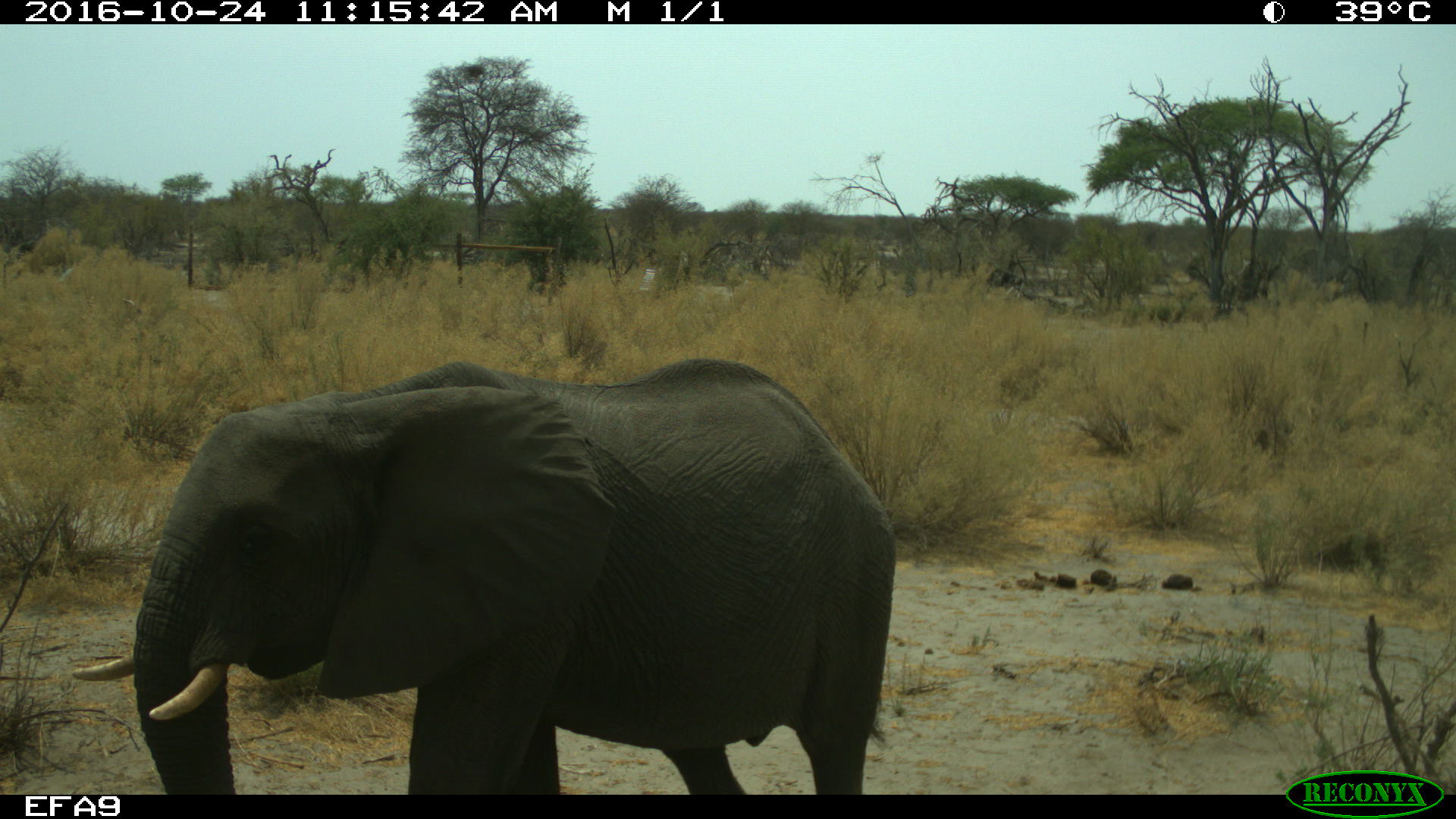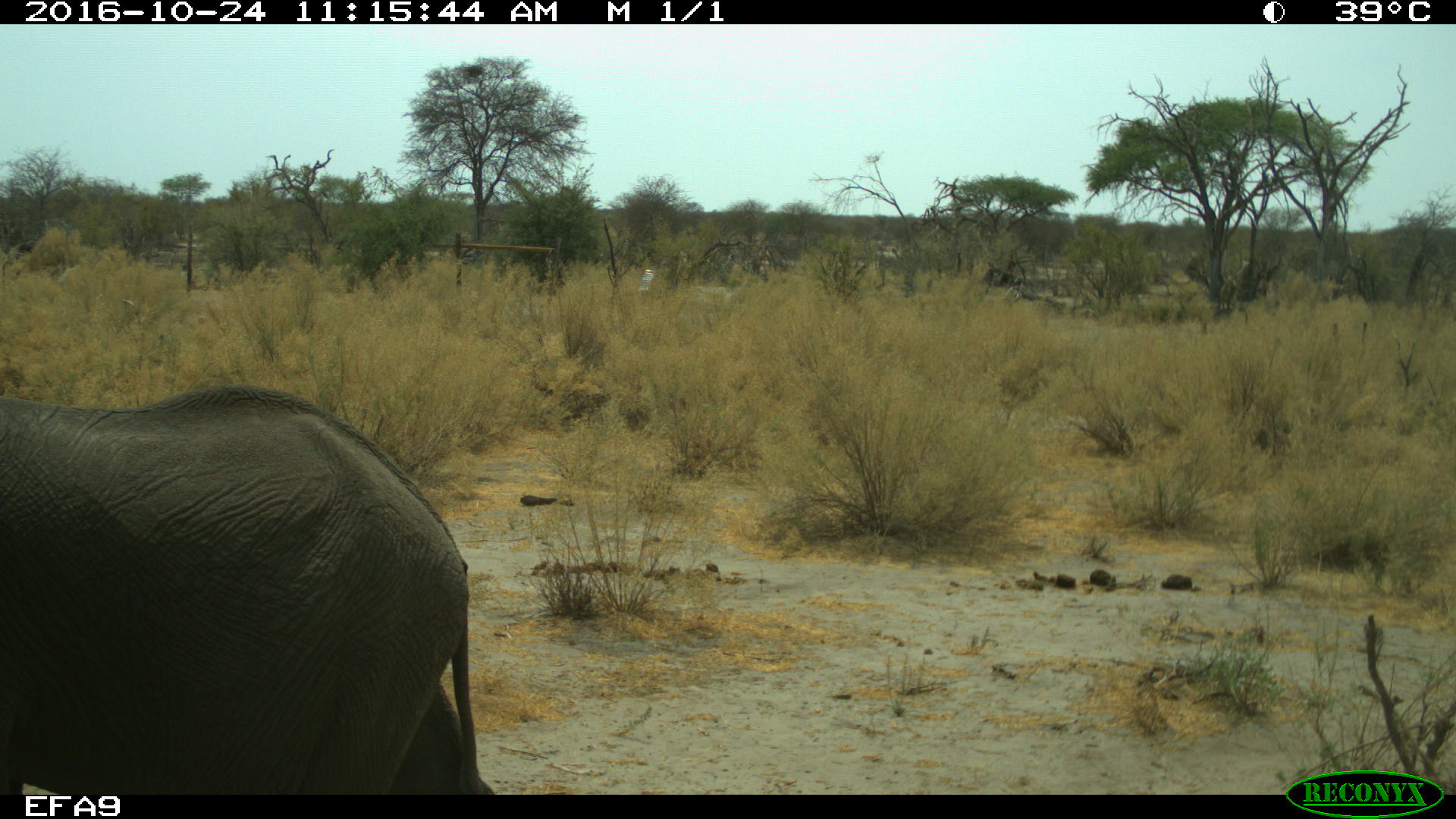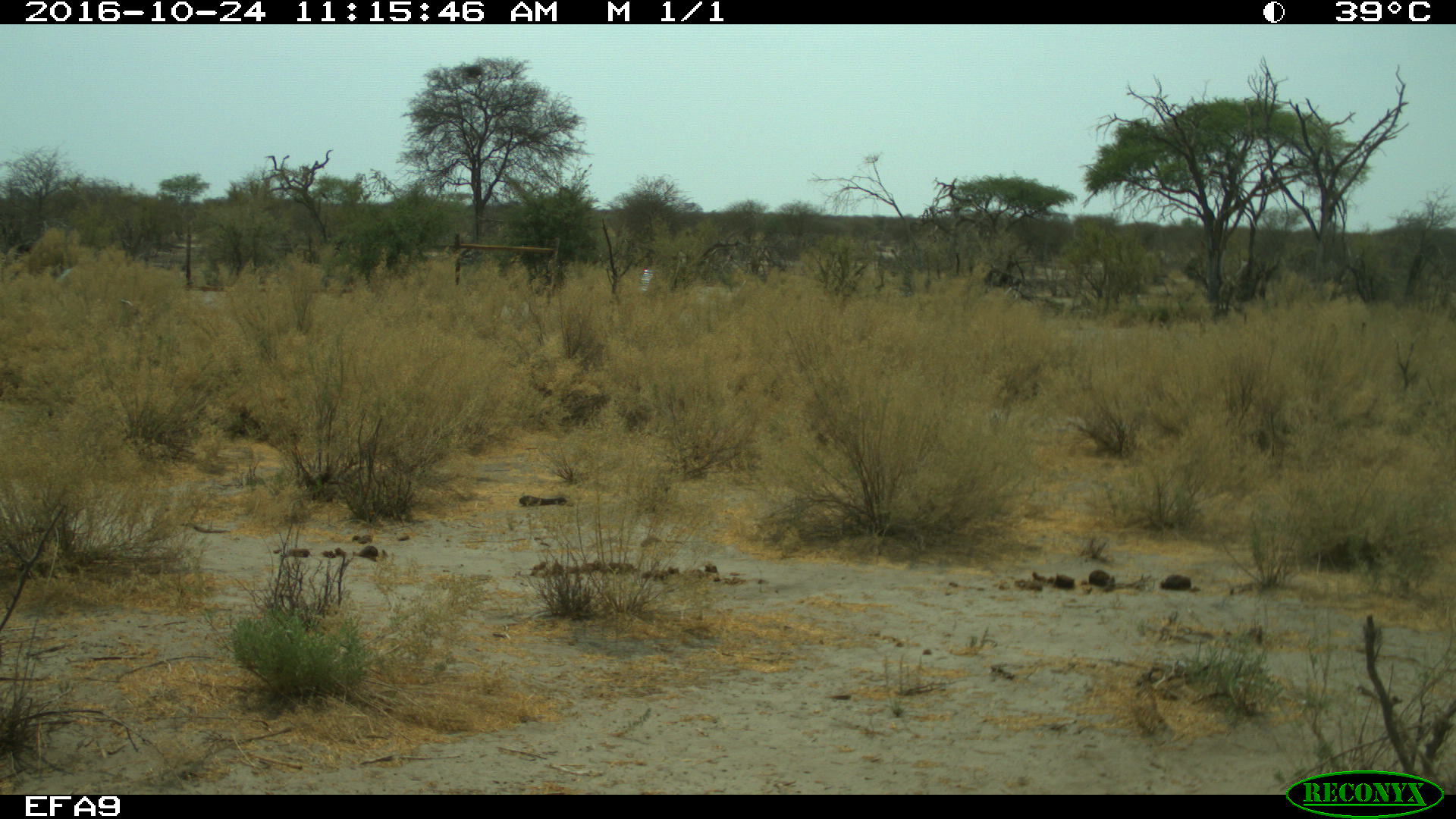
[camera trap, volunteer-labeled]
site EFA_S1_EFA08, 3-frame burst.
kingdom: Animalia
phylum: Chordata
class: Mammalia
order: Proboscidea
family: Elephantidae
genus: Loxodonta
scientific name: Loxodonta africana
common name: african bush elephant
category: elephant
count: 1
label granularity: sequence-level